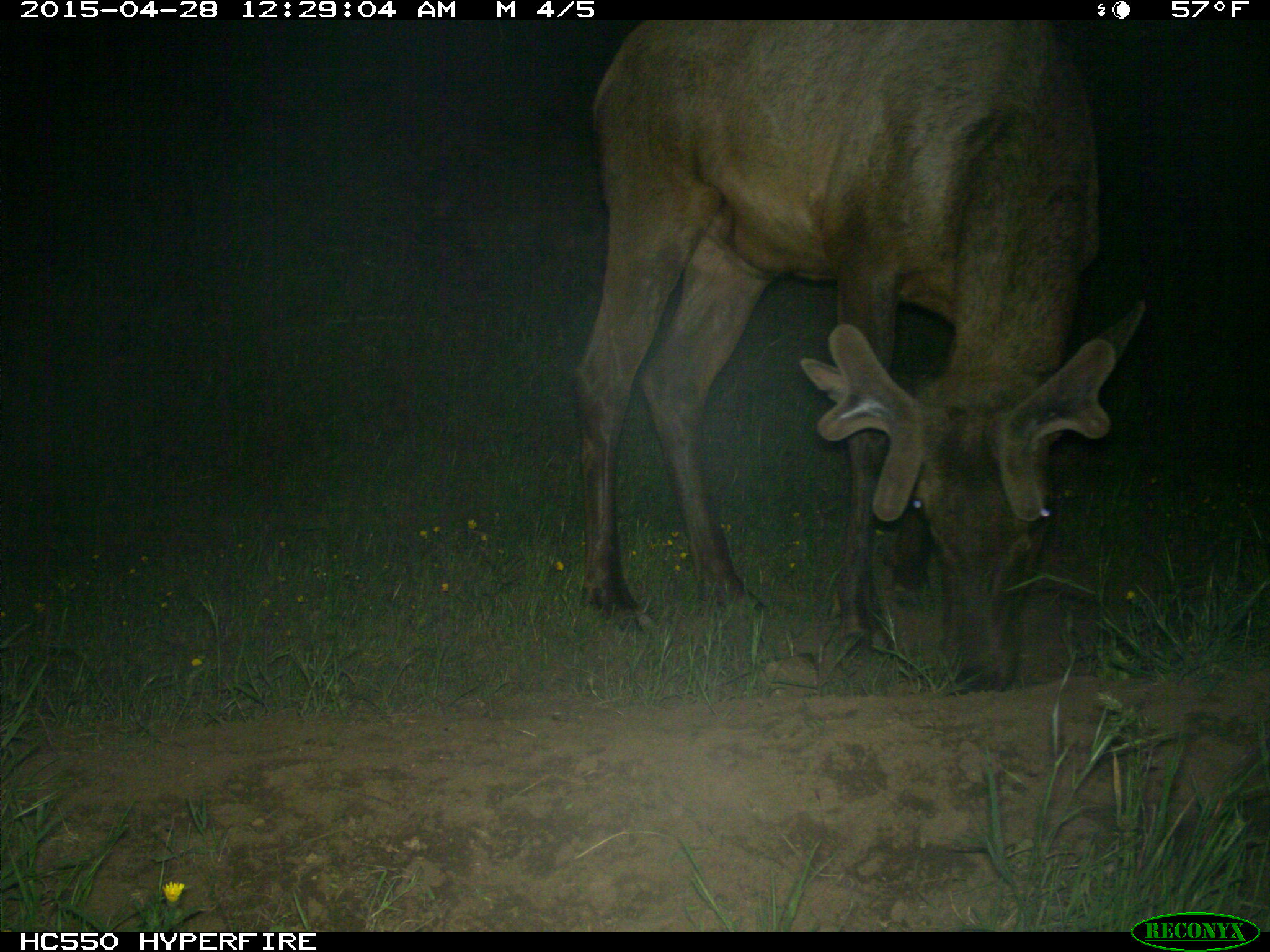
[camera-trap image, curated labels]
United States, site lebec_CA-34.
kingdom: Animalia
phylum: Chordata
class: Mammalia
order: Artiodactyla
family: Cervidae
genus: Cervus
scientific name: Cervus canadensis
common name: elk